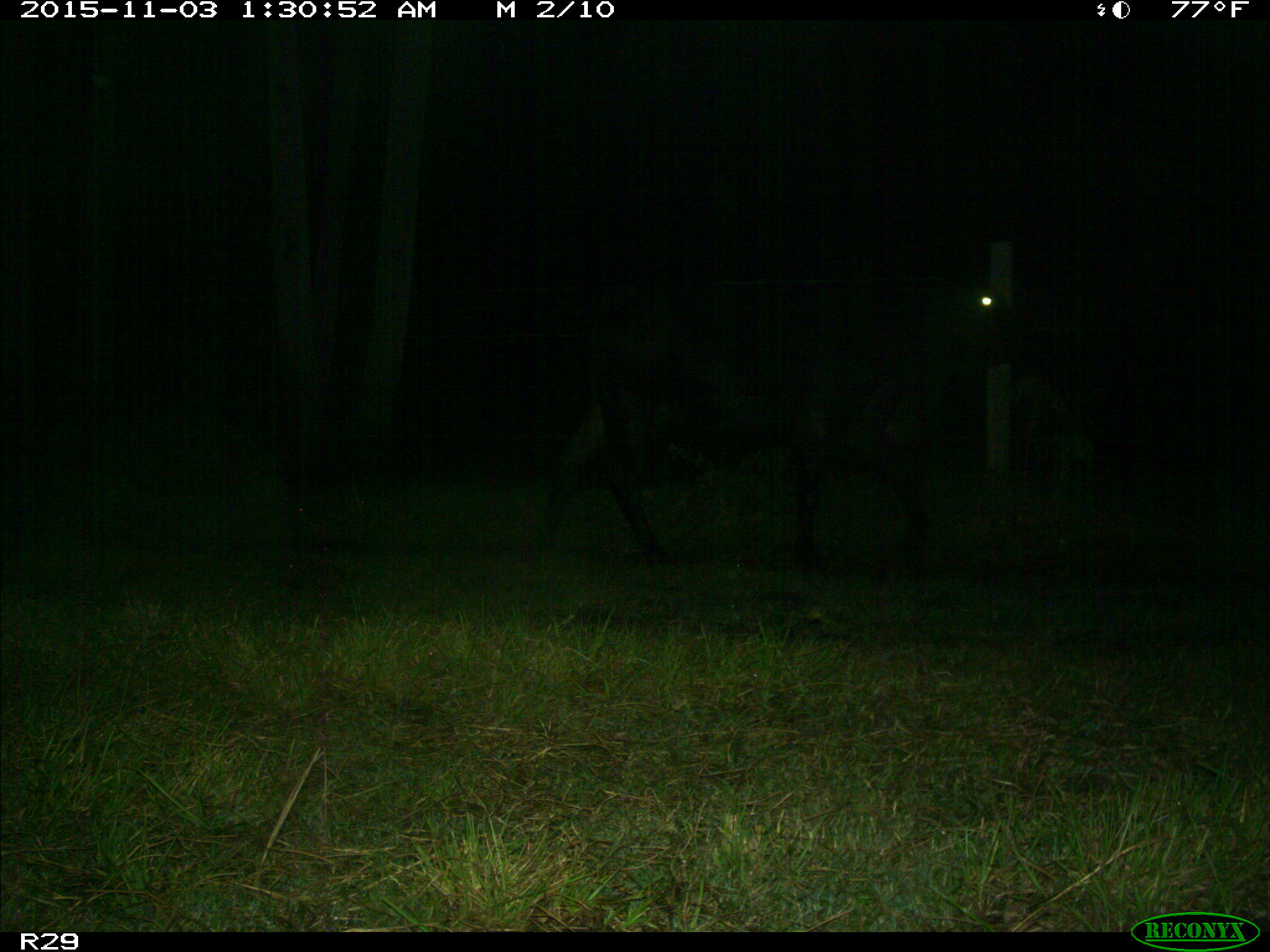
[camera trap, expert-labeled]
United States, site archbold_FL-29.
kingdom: Animalia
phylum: Chordata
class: Mammalia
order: Artiodactyla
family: Bovidae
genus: Bos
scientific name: Bos taurus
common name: domestic cow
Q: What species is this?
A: Bos taurus (domestic cow).